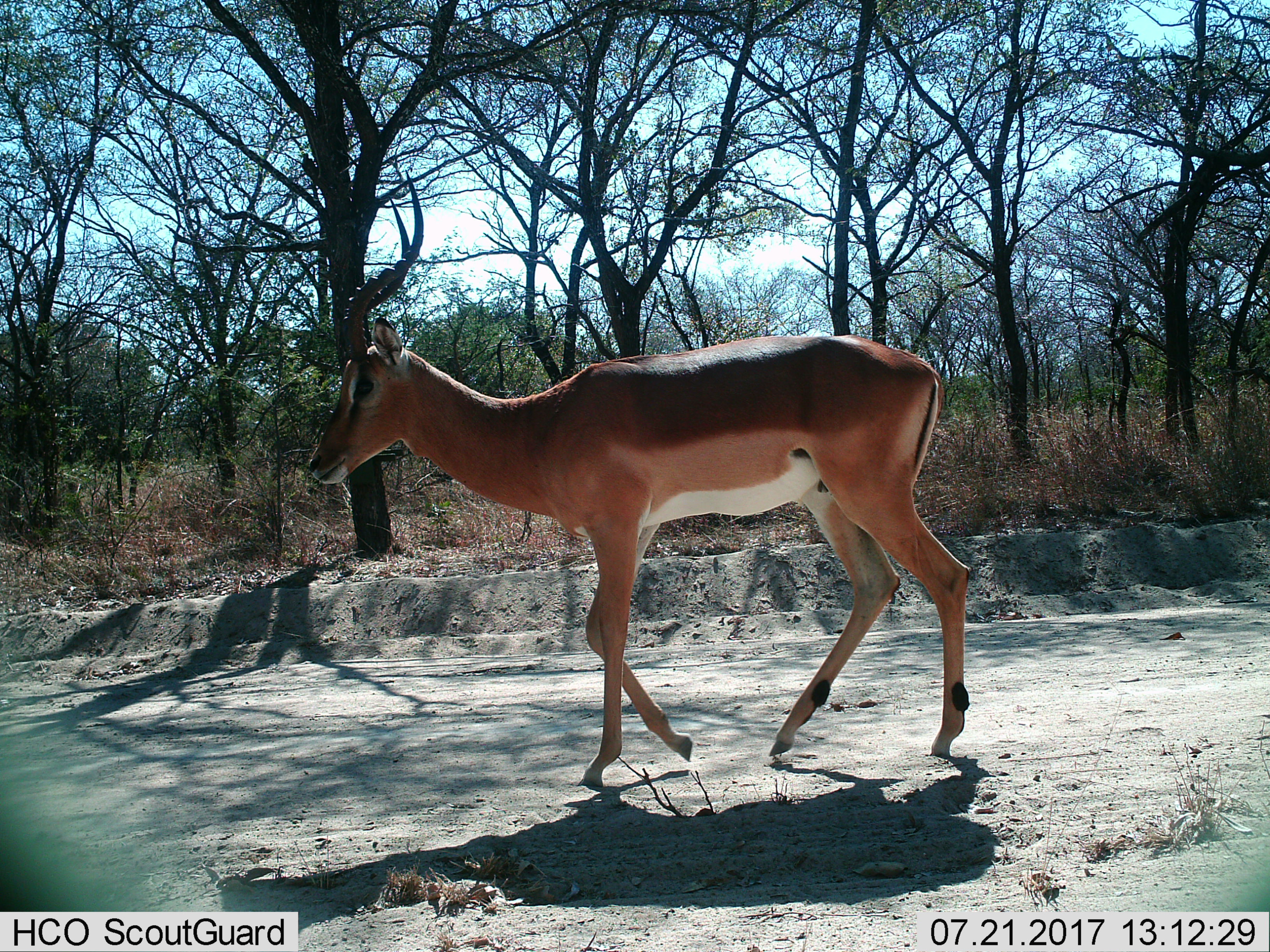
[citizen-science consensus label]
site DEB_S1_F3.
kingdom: Animalia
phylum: Chordata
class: Mammalia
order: Artiodactyla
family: Bovidae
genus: Aepyceros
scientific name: Aepyceros melampus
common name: impala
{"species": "impala (Aepyceros melampus)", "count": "1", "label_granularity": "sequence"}